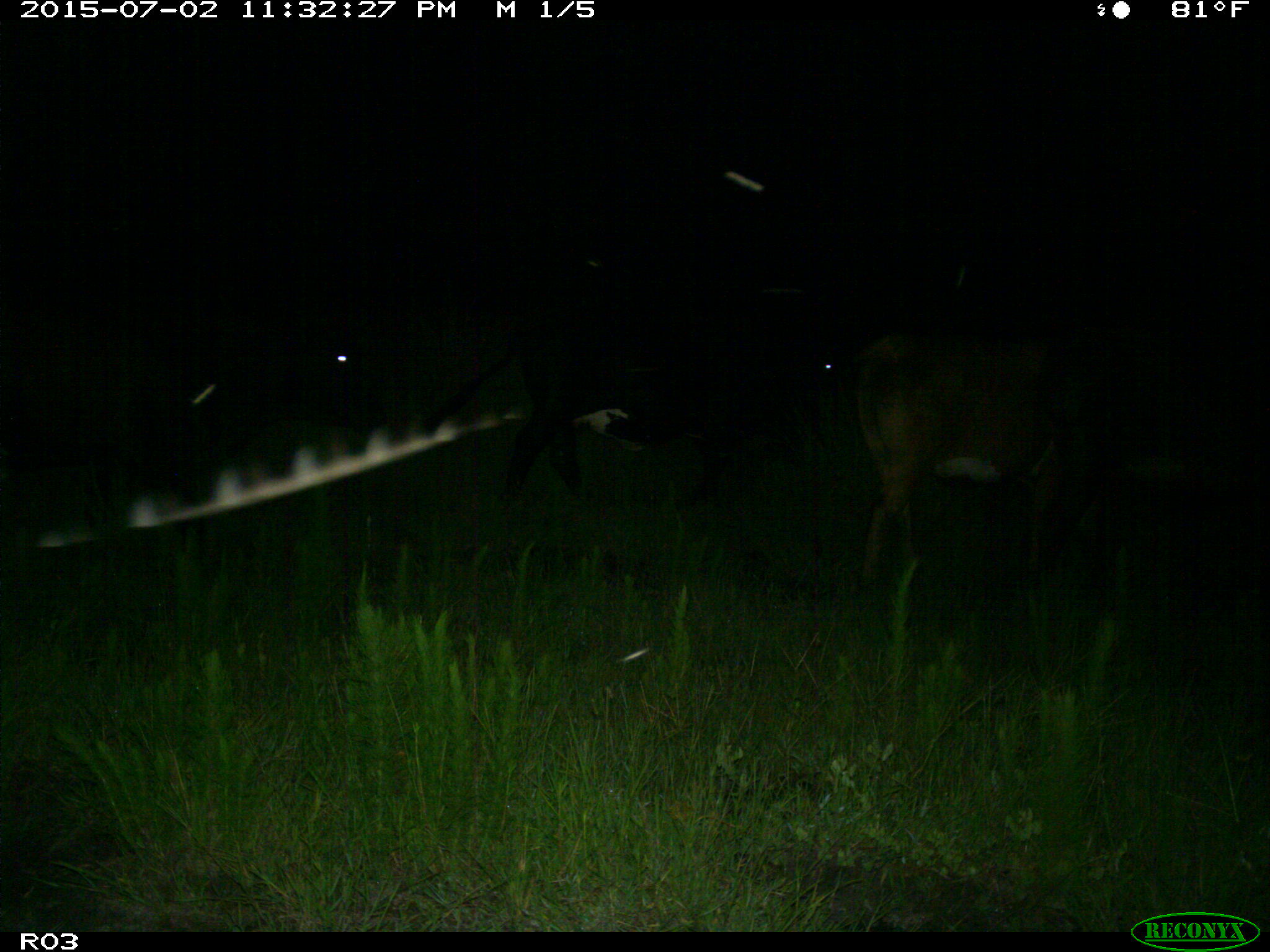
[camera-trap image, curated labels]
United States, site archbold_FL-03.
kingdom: Animalia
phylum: Chordata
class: Mammalia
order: Artiodactyla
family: Bovidae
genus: Bos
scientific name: Bos taurus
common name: domestic cow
Bos taurus (domestic cow).